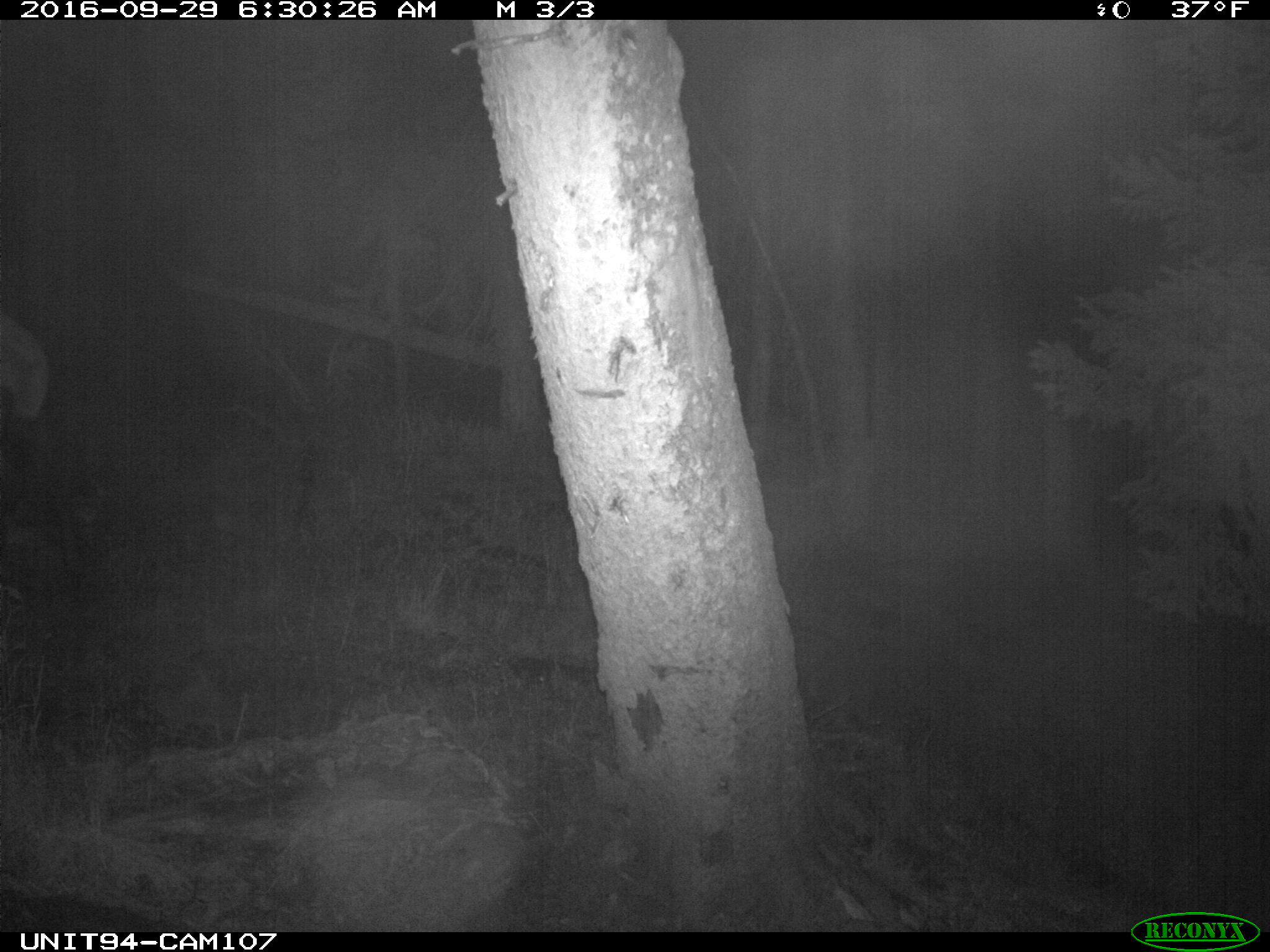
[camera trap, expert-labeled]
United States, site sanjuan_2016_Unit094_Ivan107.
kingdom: Animalia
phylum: Chordata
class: Mammalia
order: Artiodactyla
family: Cervidae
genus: Cervus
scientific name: Cervus elaphus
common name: red deer